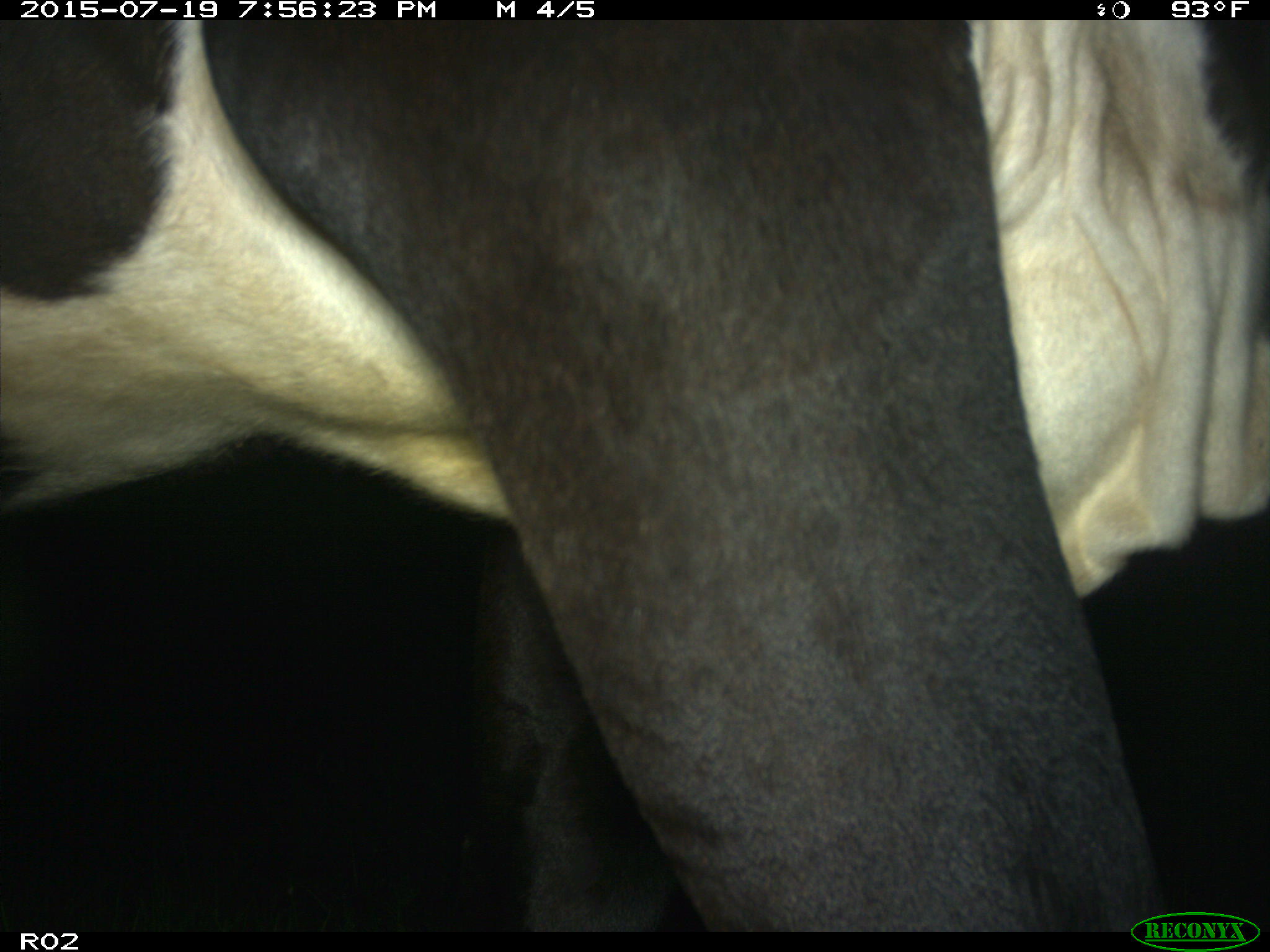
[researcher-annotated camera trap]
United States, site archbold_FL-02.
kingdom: Animalia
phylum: Chordata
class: Mammalia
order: Artiodactyla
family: Bovidae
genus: Bos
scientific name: Bos taurus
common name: domestic cow